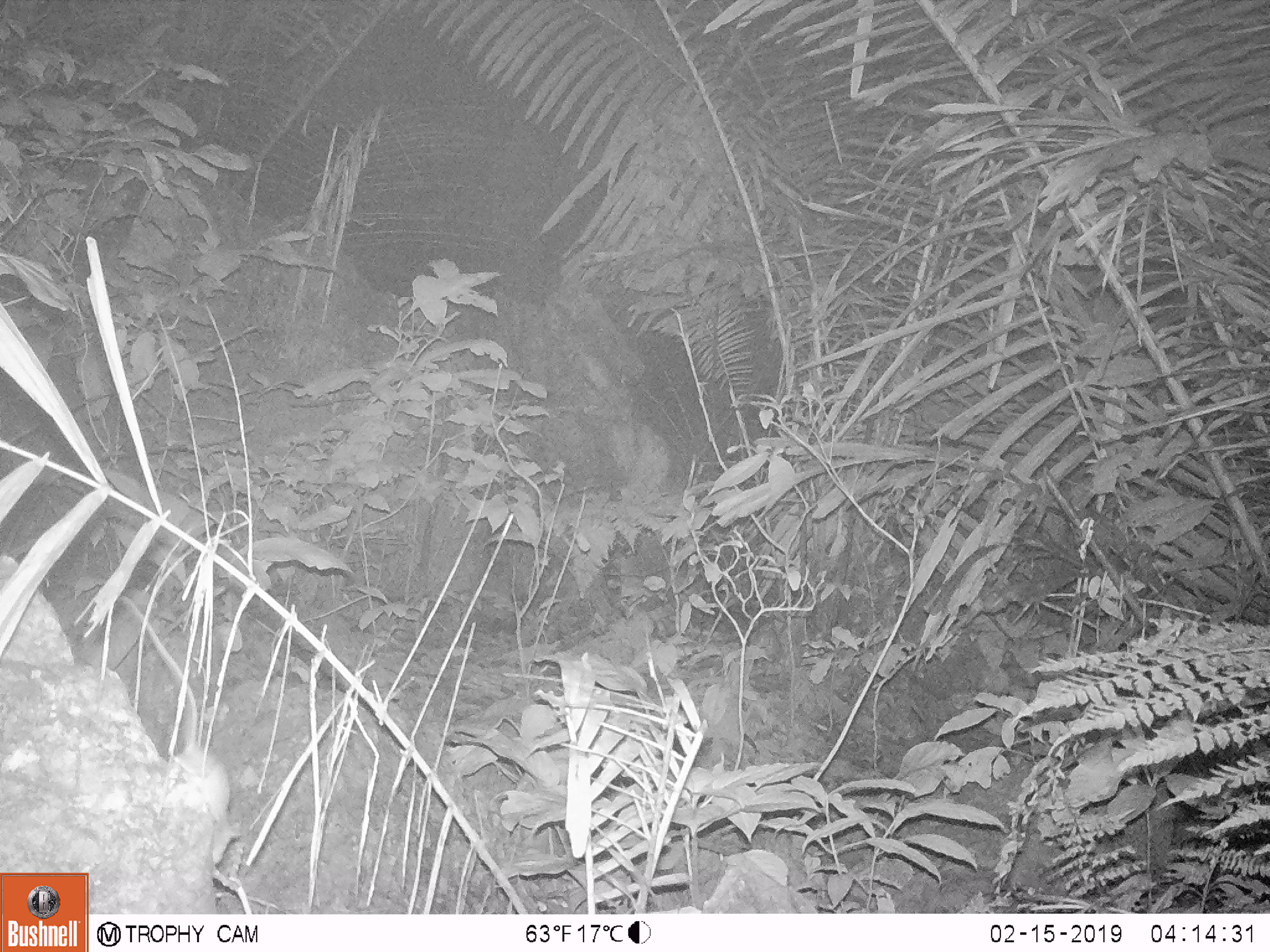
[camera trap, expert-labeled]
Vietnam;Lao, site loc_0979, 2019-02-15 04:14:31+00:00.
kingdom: Animalia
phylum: Chordata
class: Mammalia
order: Rodentia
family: Muridae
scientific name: Muridae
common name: old-world mice and rats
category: unidentified murid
Unidentified murid (old-world mice and rats) (Muridae). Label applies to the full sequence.